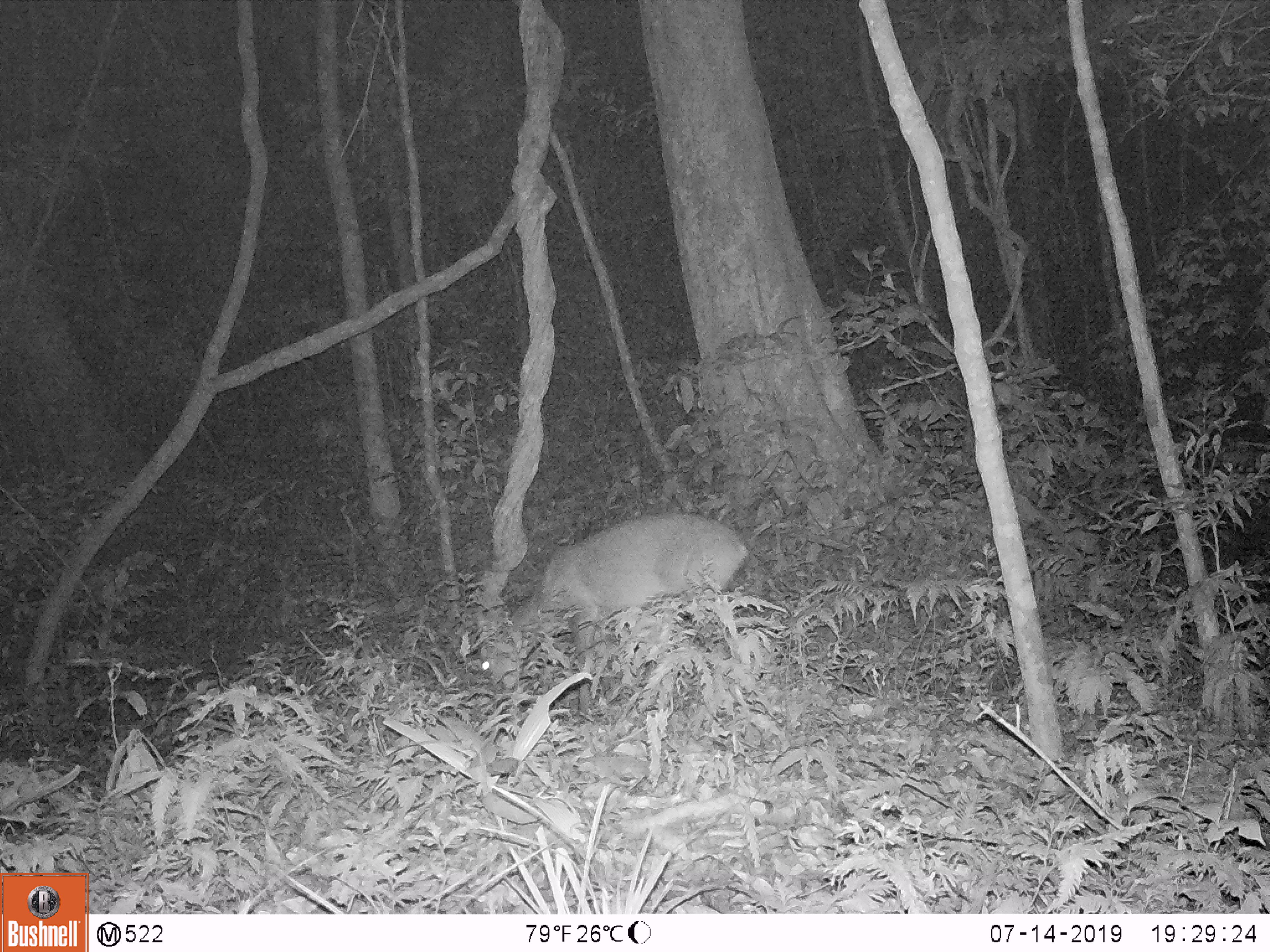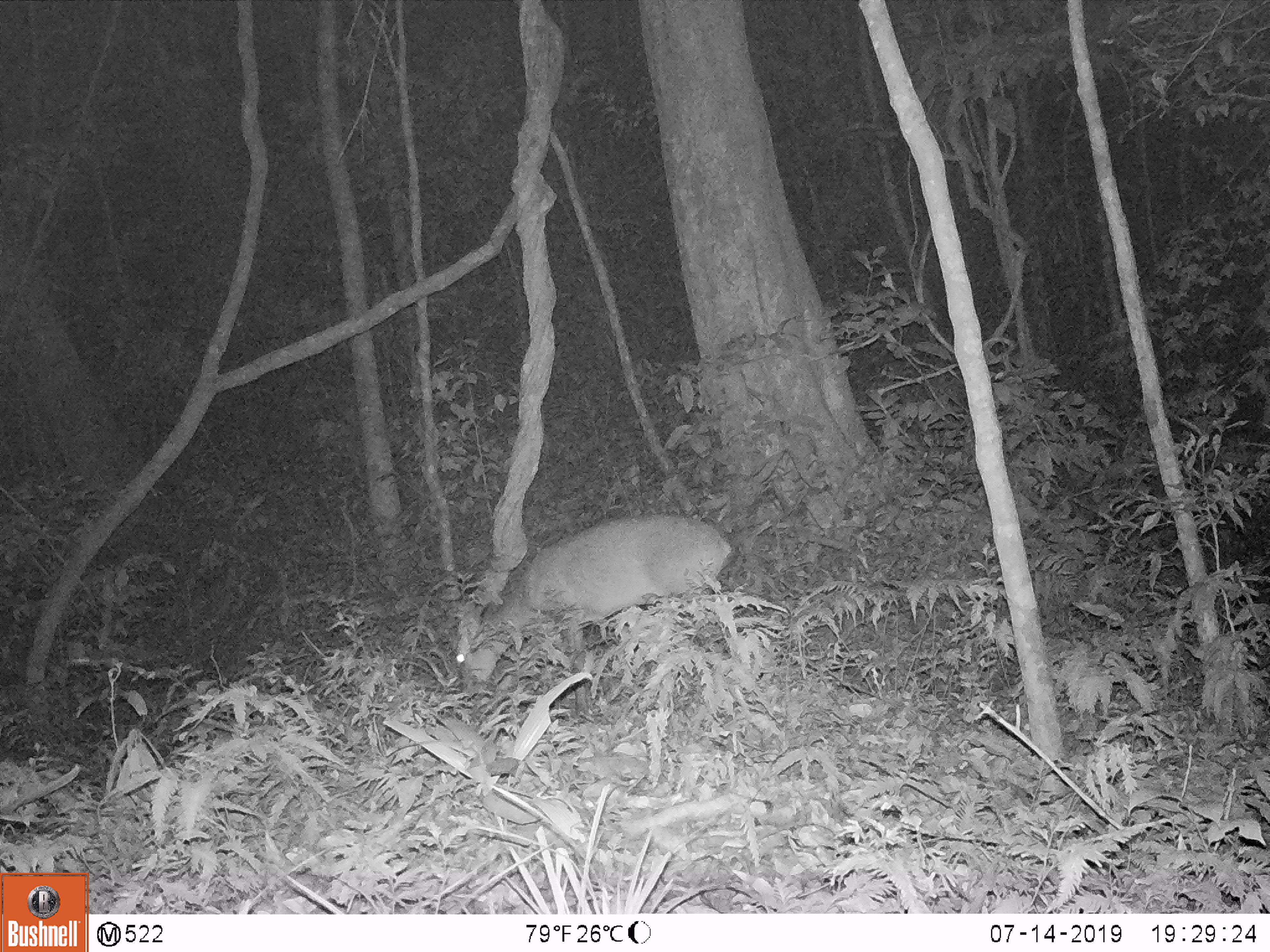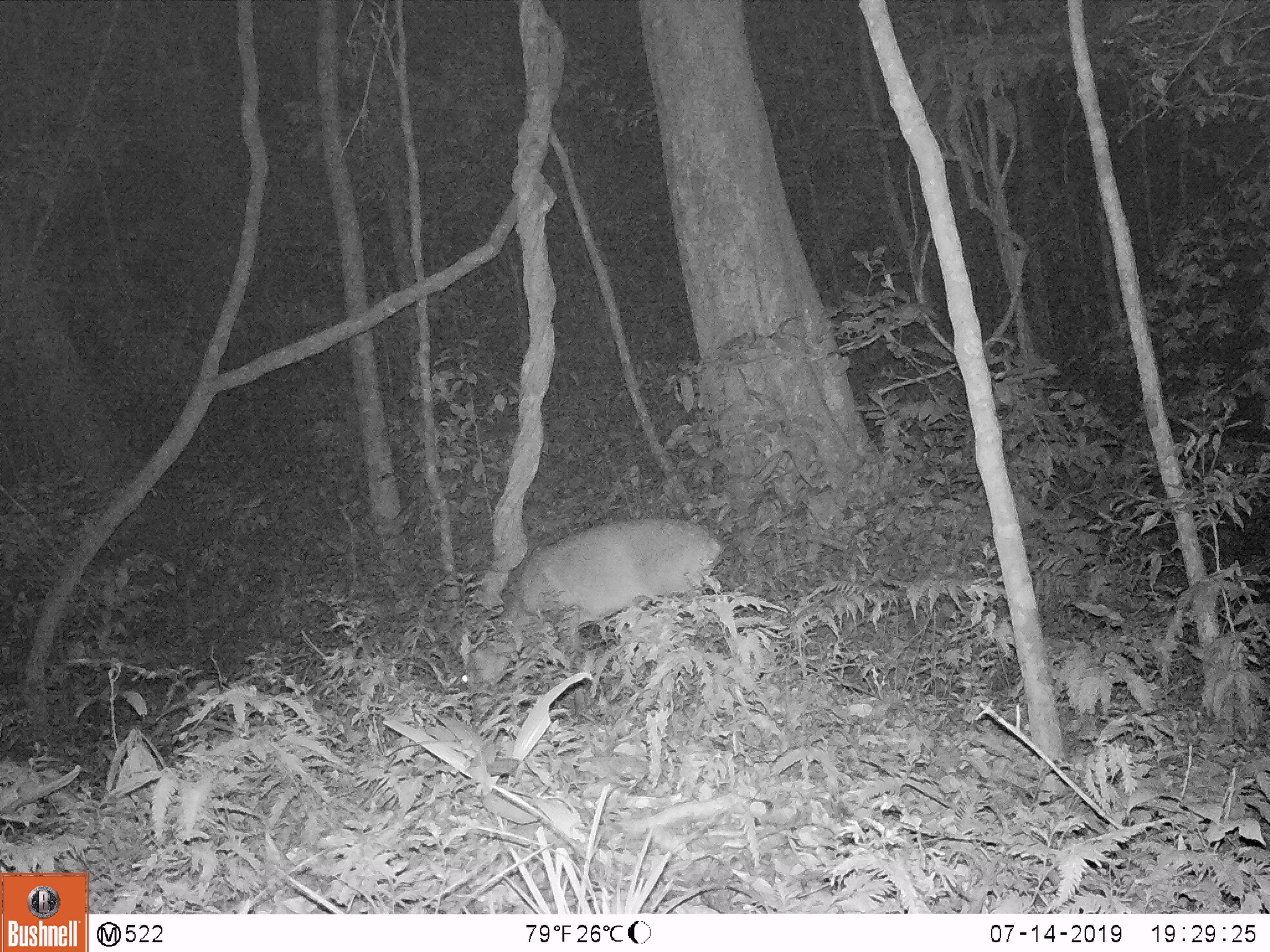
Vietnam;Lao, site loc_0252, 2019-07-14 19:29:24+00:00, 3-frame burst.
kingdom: Animalia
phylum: Chordata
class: Mammalia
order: Artiodactyla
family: Cervidae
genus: Muntiacus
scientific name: Muntiacus rooseveltorum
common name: roosevelt's muntjac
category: roosevelts muntjac group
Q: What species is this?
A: Roosevelts muntjac group (roosevelt's muntjac) (Muntiacus rooseveltorum).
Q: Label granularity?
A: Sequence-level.